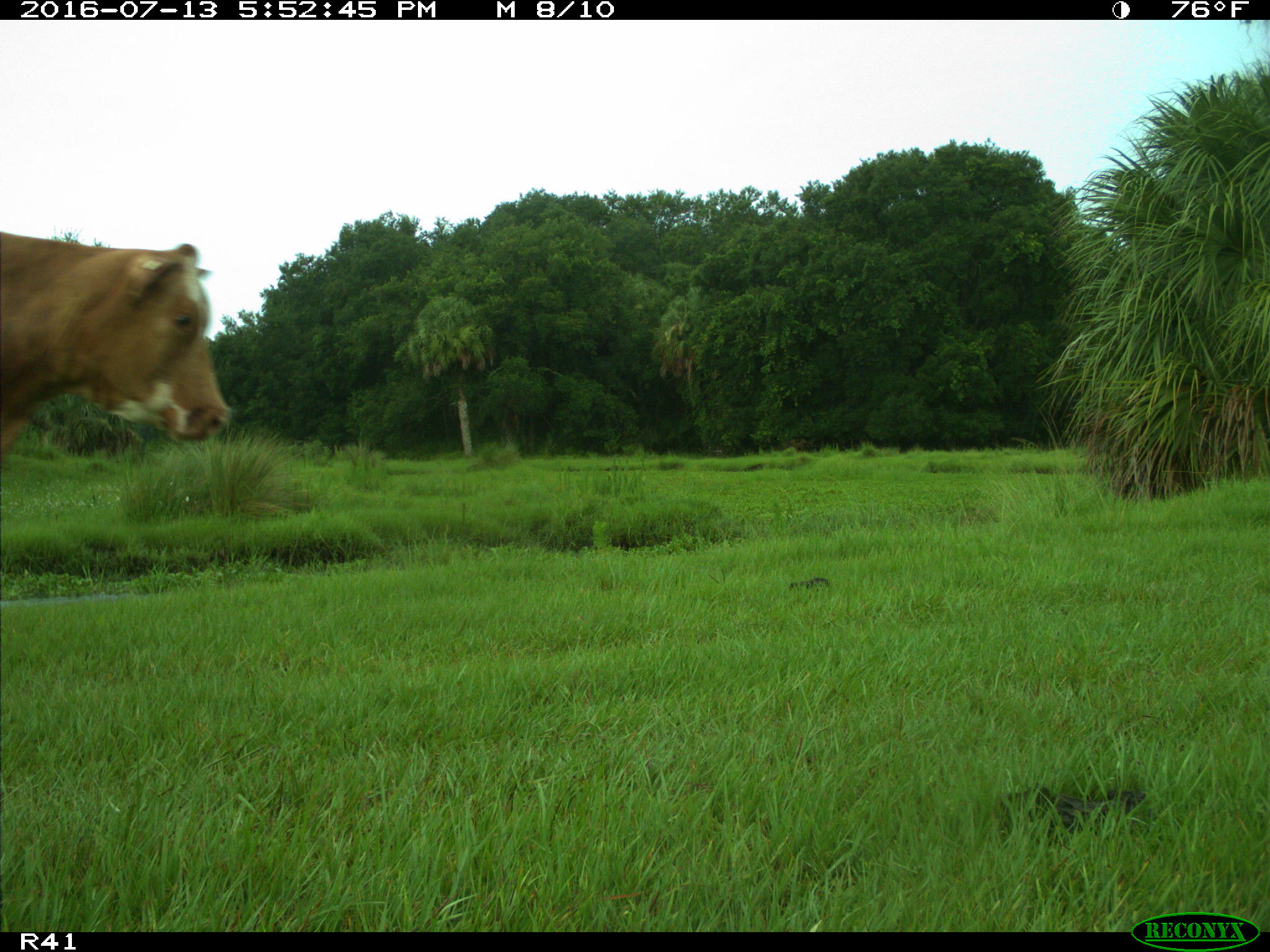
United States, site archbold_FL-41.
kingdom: Animalia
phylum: Chordata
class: Mammalia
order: Artiodactyla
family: Bovidae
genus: Bos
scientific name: Bos taurus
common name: domestic cow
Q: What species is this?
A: Bos taurus (domestic cow).